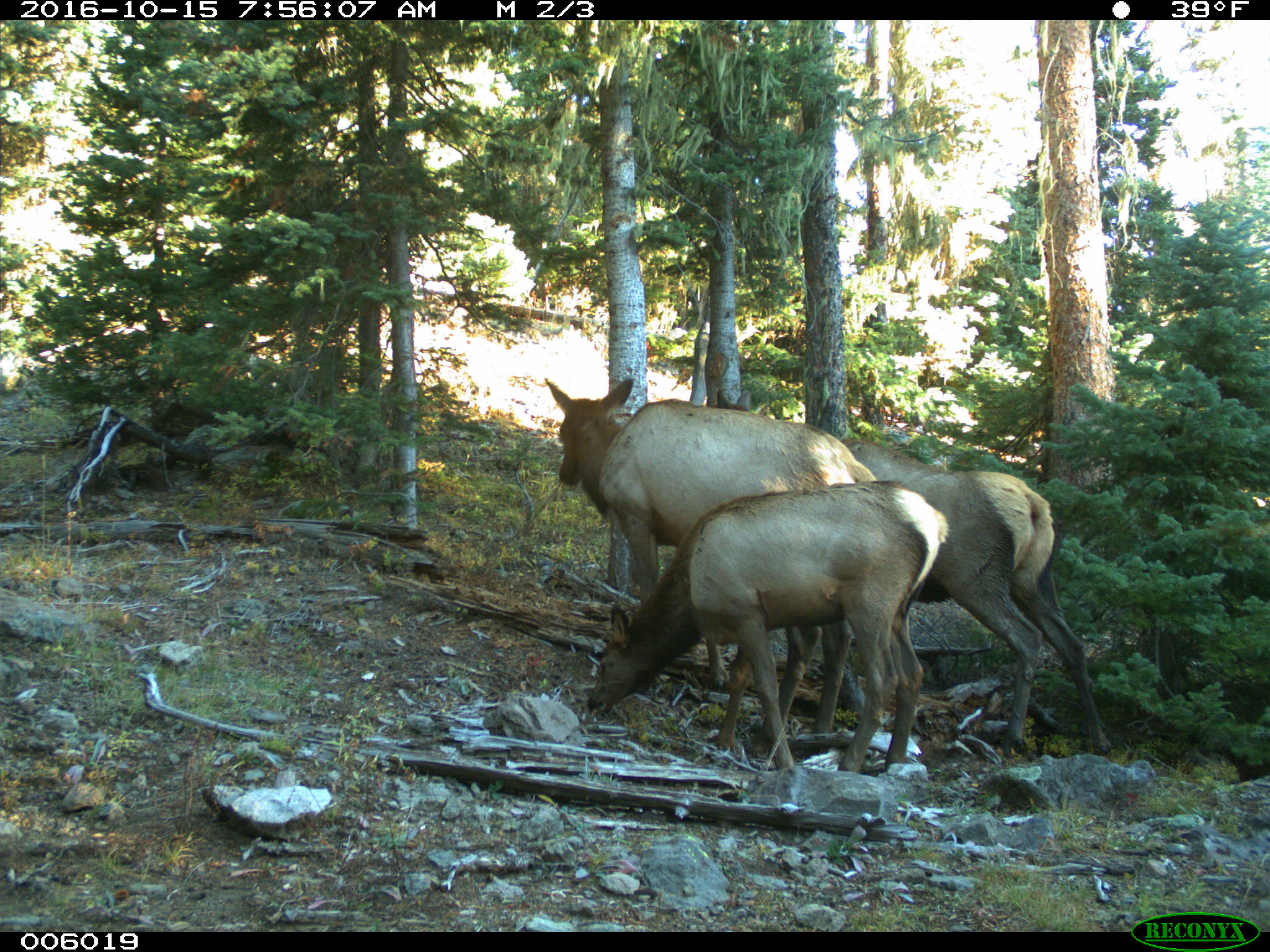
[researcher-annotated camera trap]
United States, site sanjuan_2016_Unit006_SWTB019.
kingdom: Animalia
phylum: Chordata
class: Mammalia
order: Artiodactyla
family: Cervidae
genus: Cervus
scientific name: Cervus elaphus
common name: red deer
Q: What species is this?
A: Cervus elaphus (red deer).